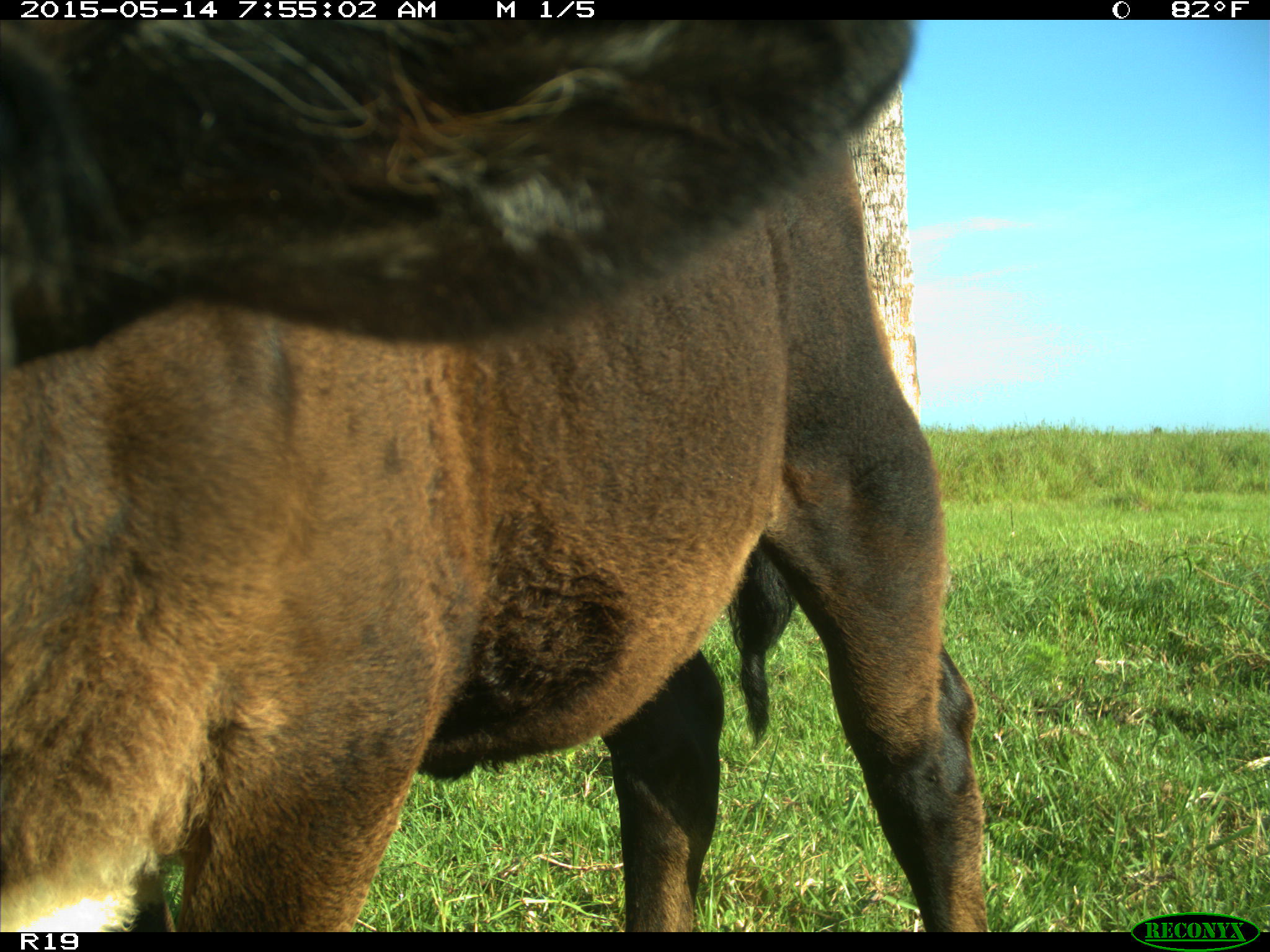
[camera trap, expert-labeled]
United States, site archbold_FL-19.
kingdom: Animalia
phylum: Chordata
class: Mammalia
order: Artiodactyla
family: Bovidae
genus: Bos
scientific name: Bos taurus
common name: domestic cow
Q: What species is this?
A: Bos taurus (domestic cow).